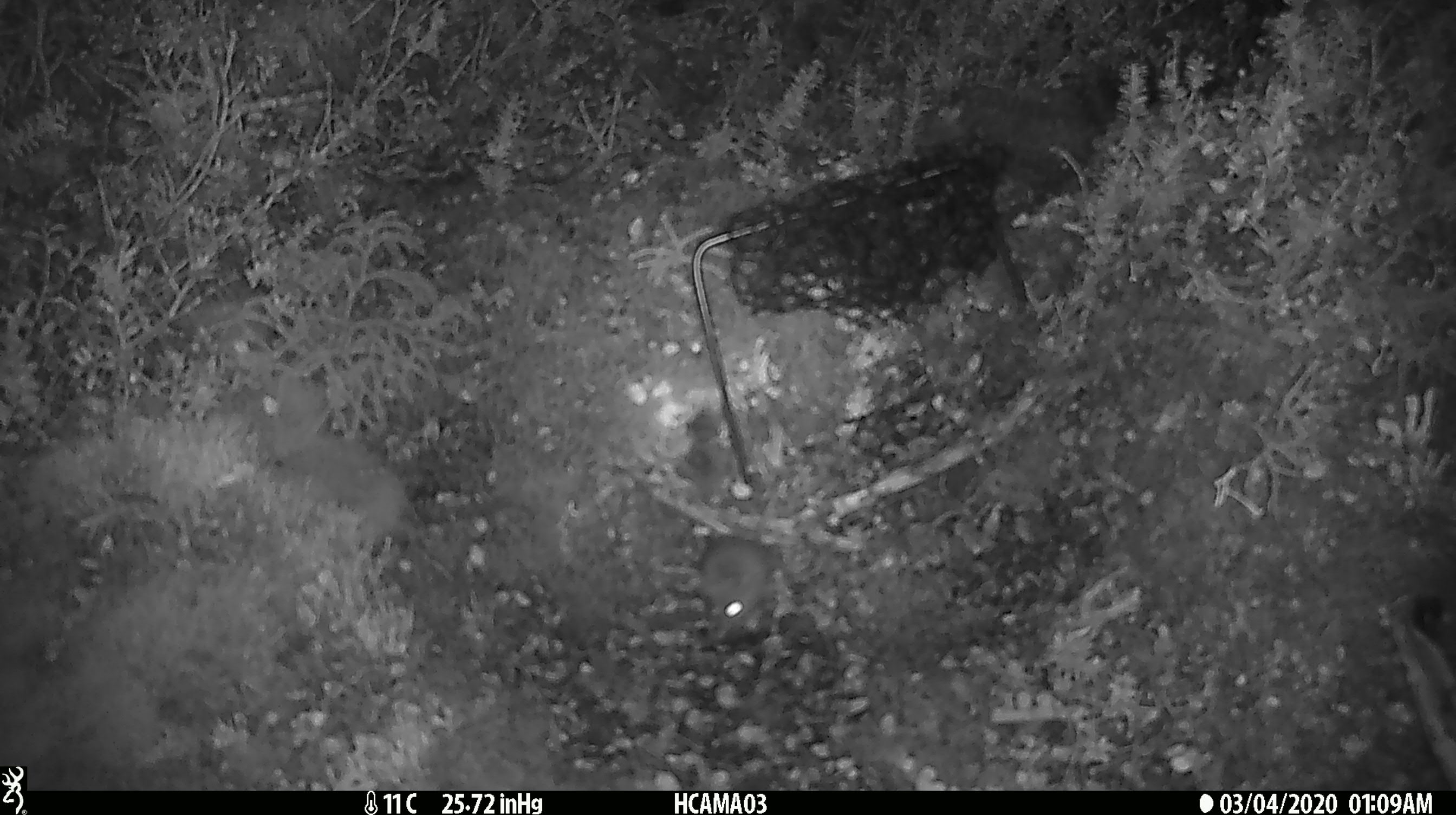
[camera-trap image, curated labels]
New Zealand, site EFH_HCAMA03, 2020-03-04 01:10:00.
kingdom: Animalia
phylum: Chordata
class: Mammalia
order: Rodentia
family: Muridae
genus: Mus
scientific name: Mus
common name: mouse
Mouse (Mus).